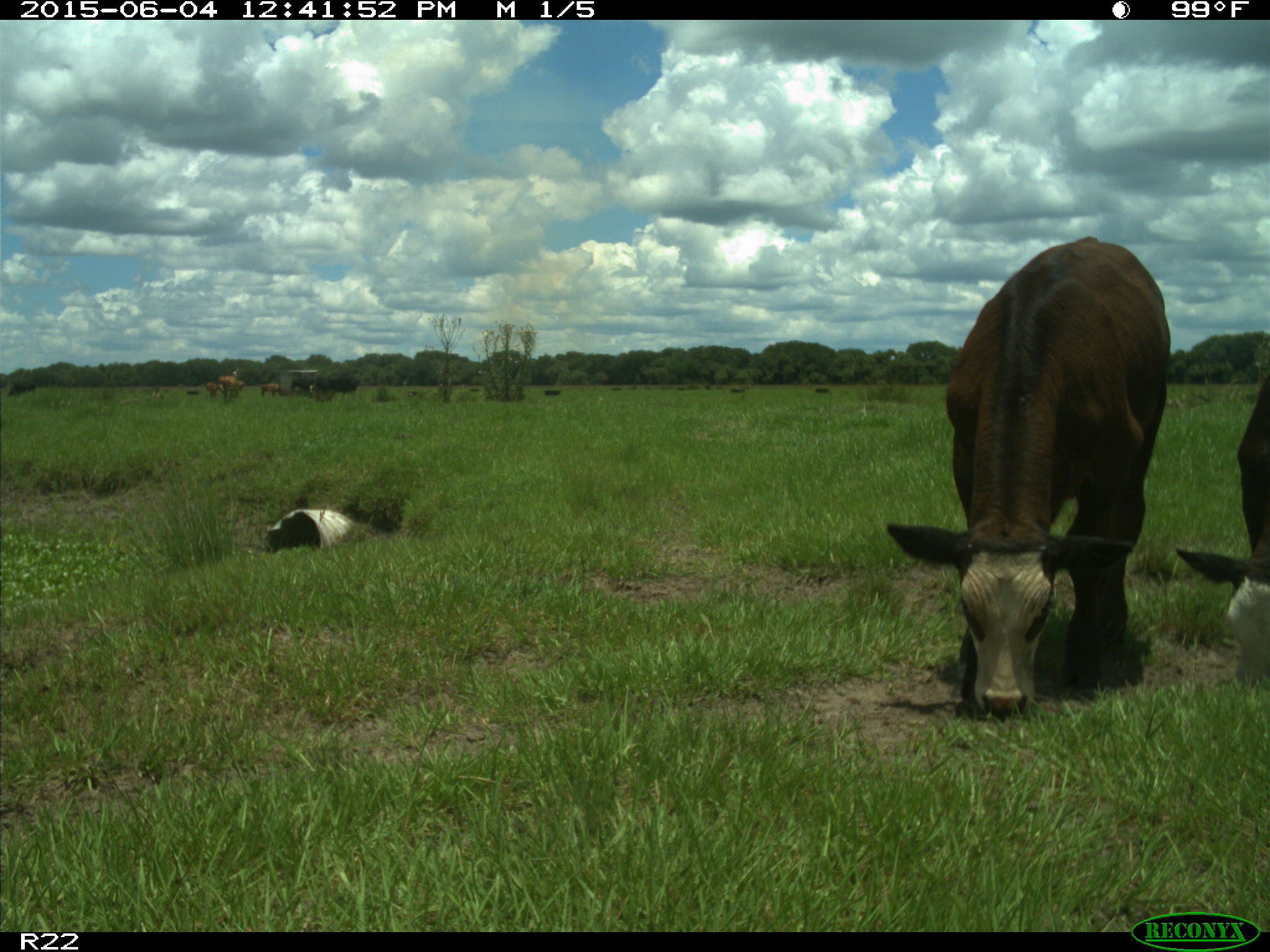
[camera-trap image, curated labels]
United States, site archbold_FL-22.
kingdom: Animalia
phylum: Chordata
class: Mammalia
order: Artiodactyla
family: Bovidae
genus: Bos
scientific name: Bos taurus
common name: domestic cow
Bos taurus (domestic cow).